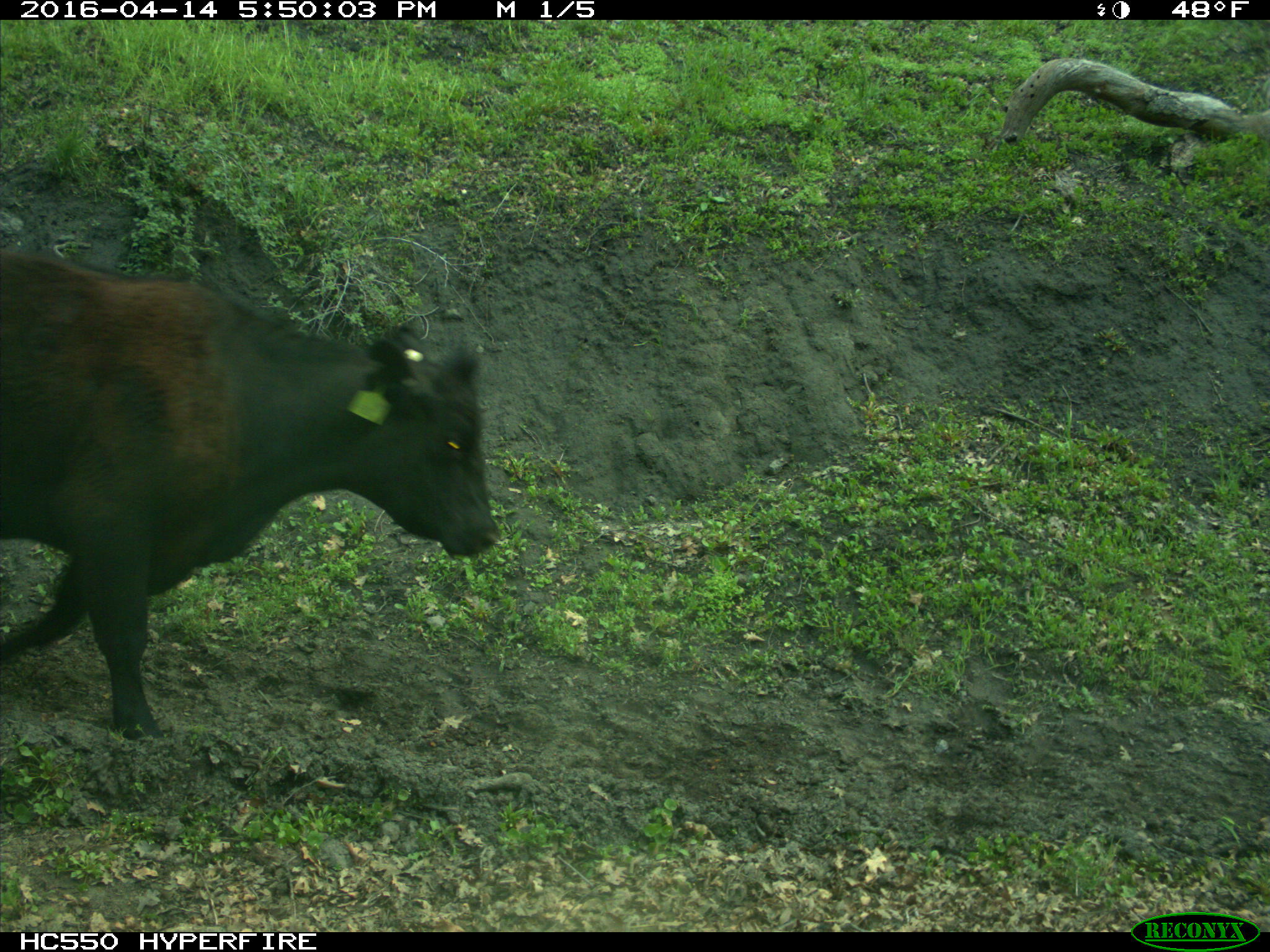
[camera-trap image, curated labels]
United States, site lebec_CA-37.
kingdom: Animalia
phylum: Chordata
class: Mammalia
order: Artiodactyla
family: Bovidae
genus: Bos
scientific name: Bos taurus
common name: domestic cow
Bos taurus (domestic cow).